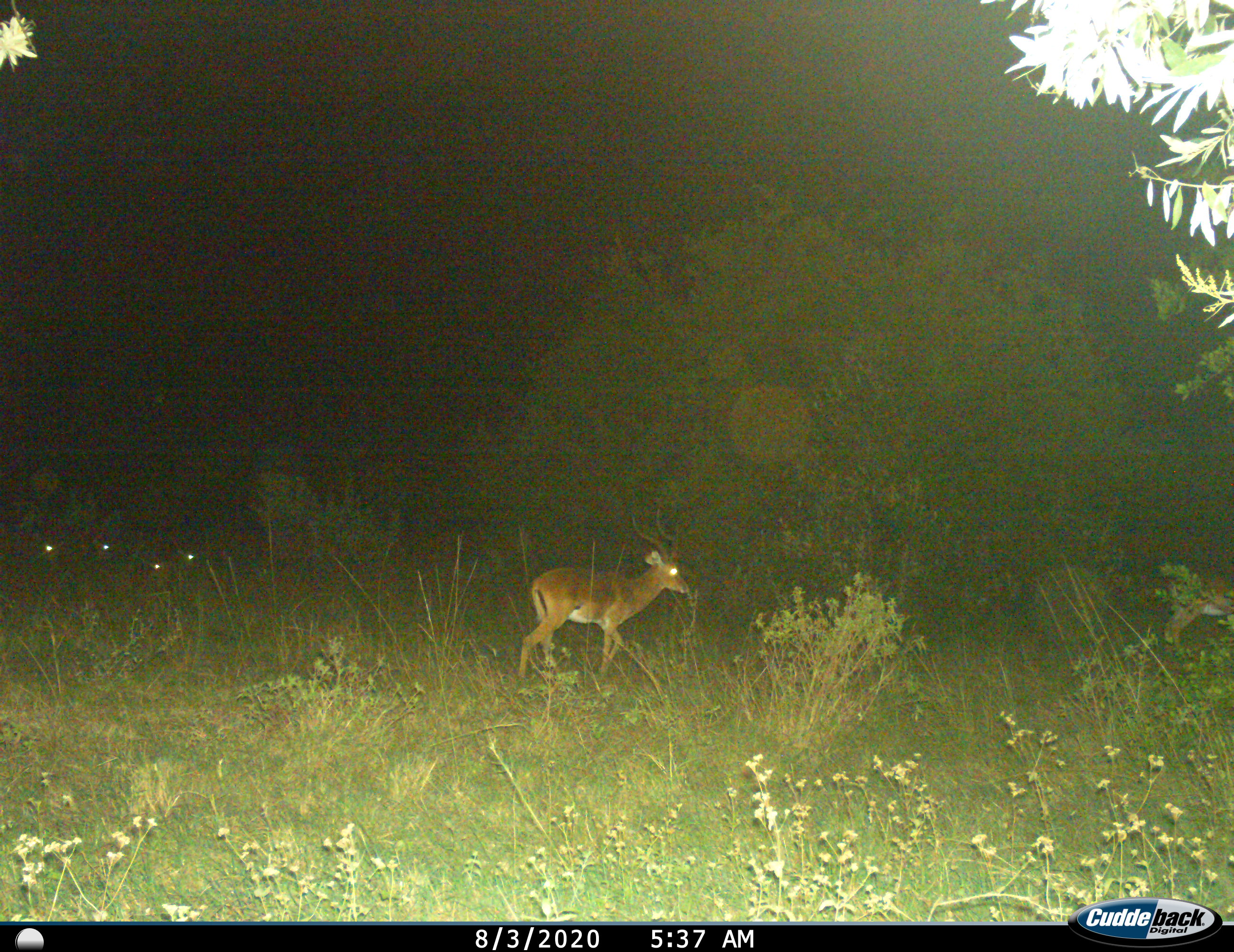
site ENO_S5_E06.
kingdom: Animalia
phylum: Chordata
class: Mammalia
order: Artiodactyla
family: Bovidae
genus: Aepyceros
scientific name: Aepyceros melampus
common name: impala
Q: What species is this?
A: Impala (Aepyceros melampus).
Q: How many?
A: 2.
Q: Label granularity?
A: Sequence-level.